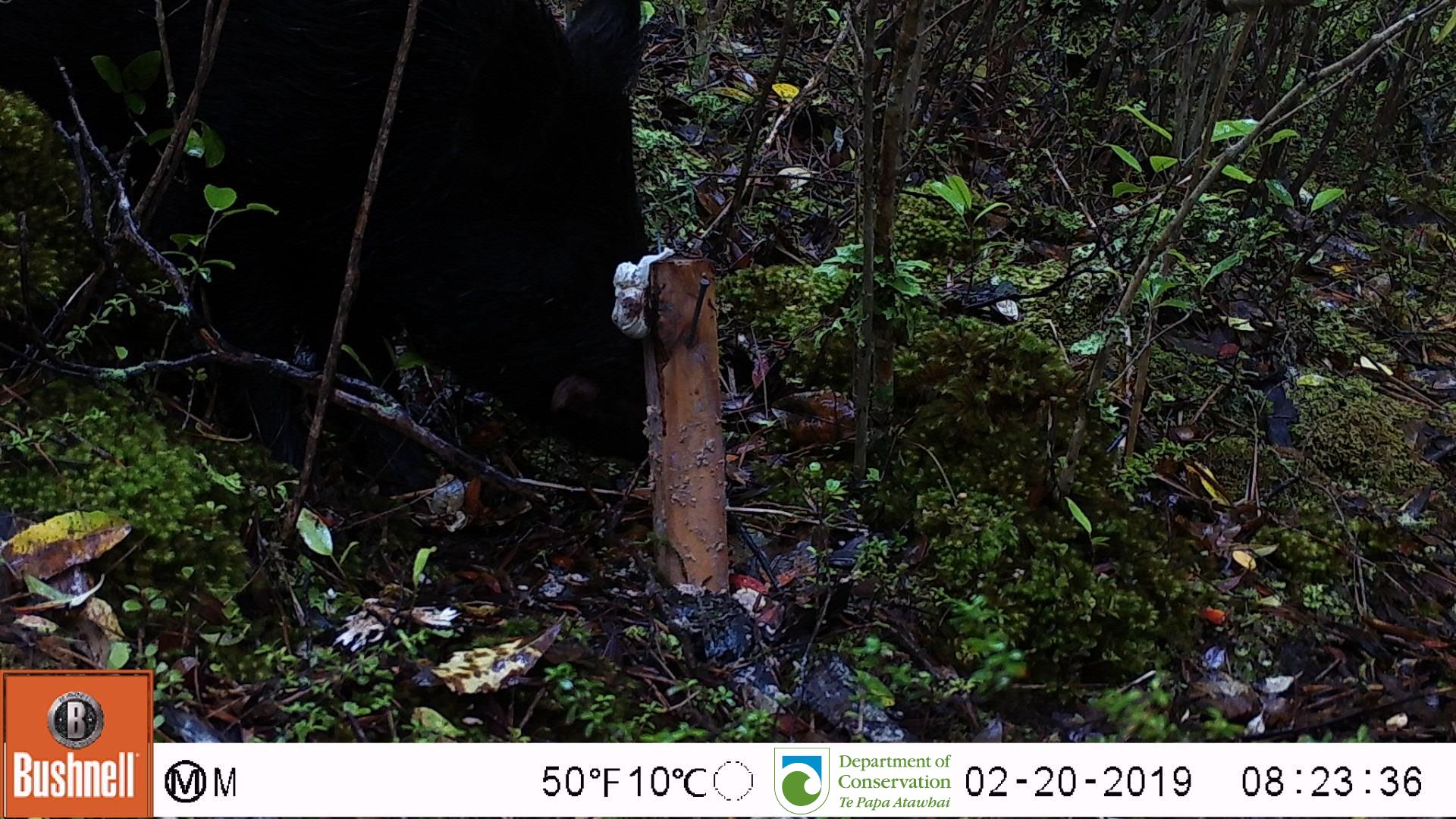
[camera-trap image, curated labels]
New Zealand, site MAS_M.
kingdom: Animalia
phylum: Chordata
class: Mammalia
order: Artiodactyla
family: Suidae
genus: Sus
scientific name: Sus scrofa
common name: pig